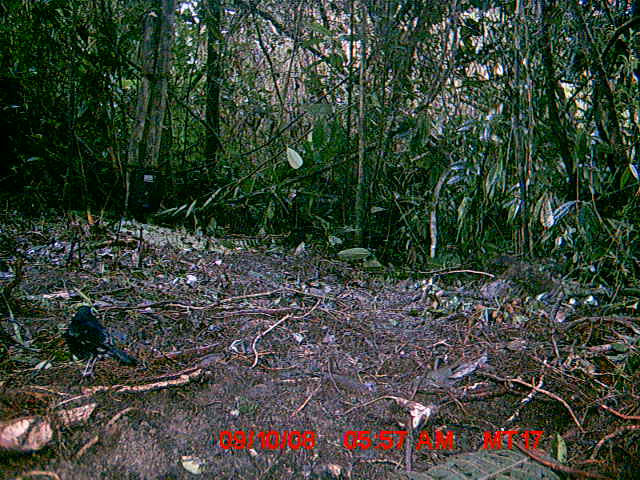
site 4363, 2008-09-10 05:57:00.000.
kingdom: Animalia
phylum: Chordata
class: Aves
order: Passeriformes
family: Muscicapidae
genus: Copsychus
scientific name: Copsychus albospecularis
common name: madagascar magpie-robin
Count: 1.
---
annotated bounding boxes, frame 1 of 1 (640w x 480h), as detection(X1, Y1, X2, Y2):
copsychus albospecularis: detection(64, 304, 136, 380)